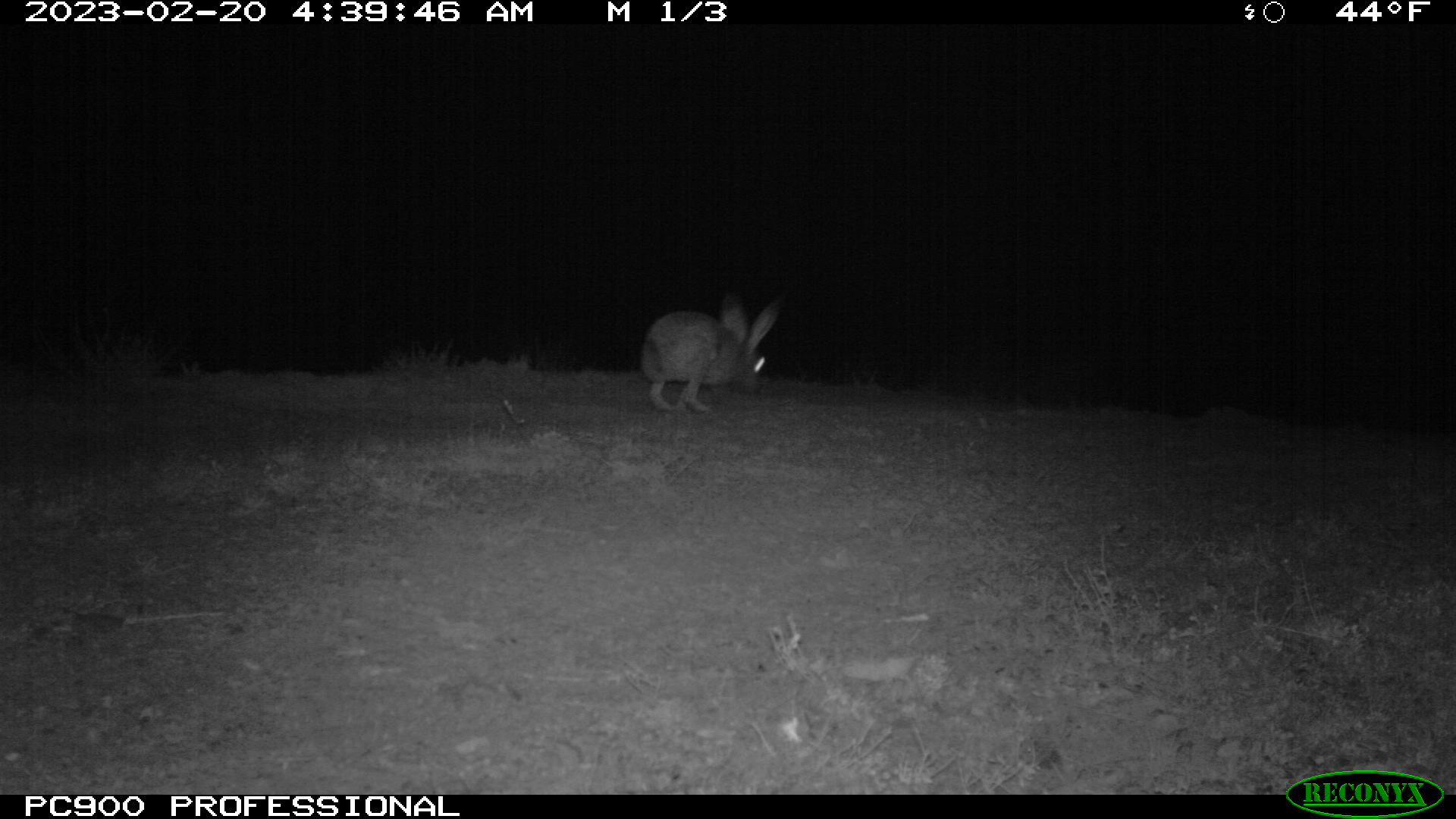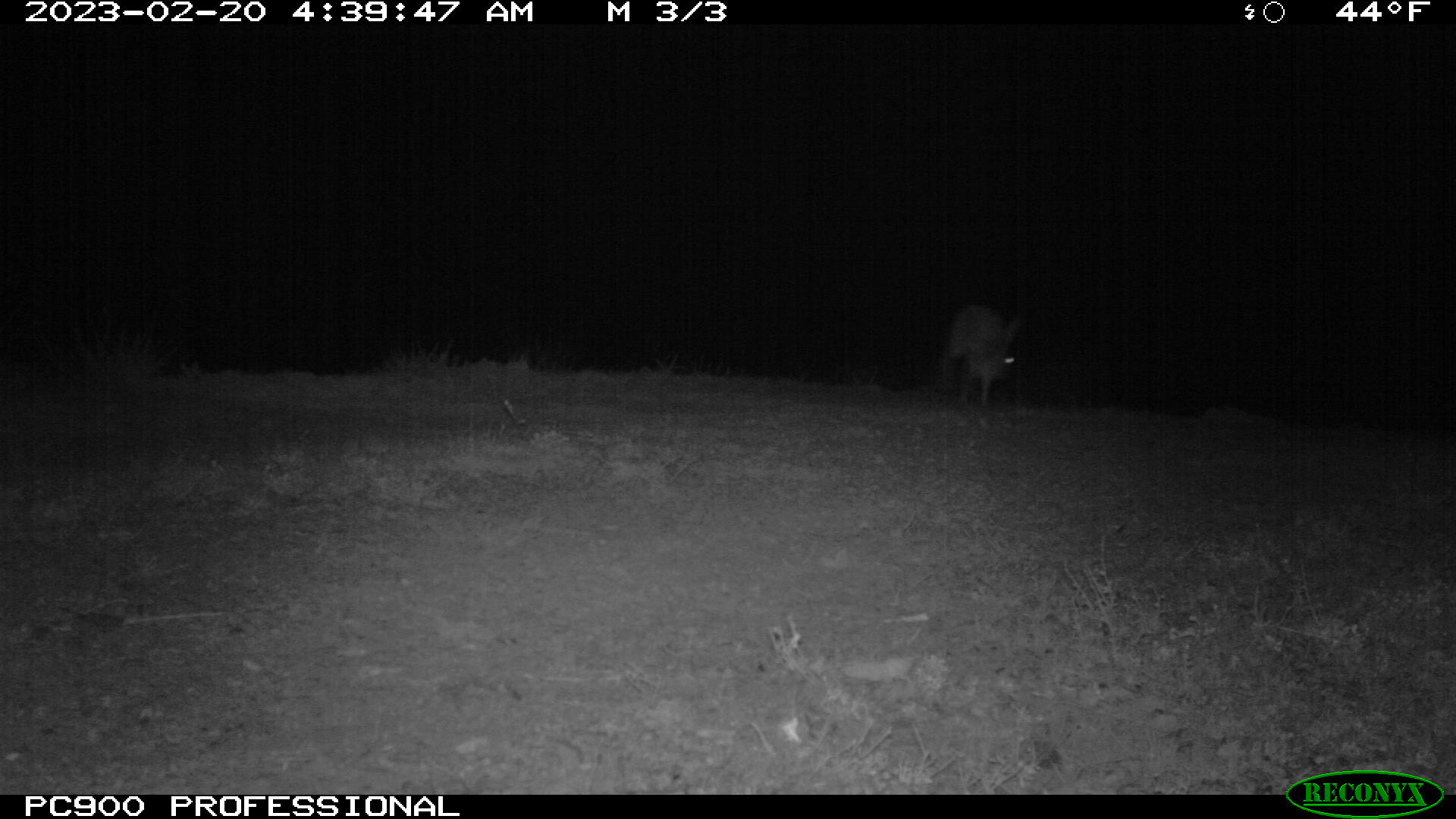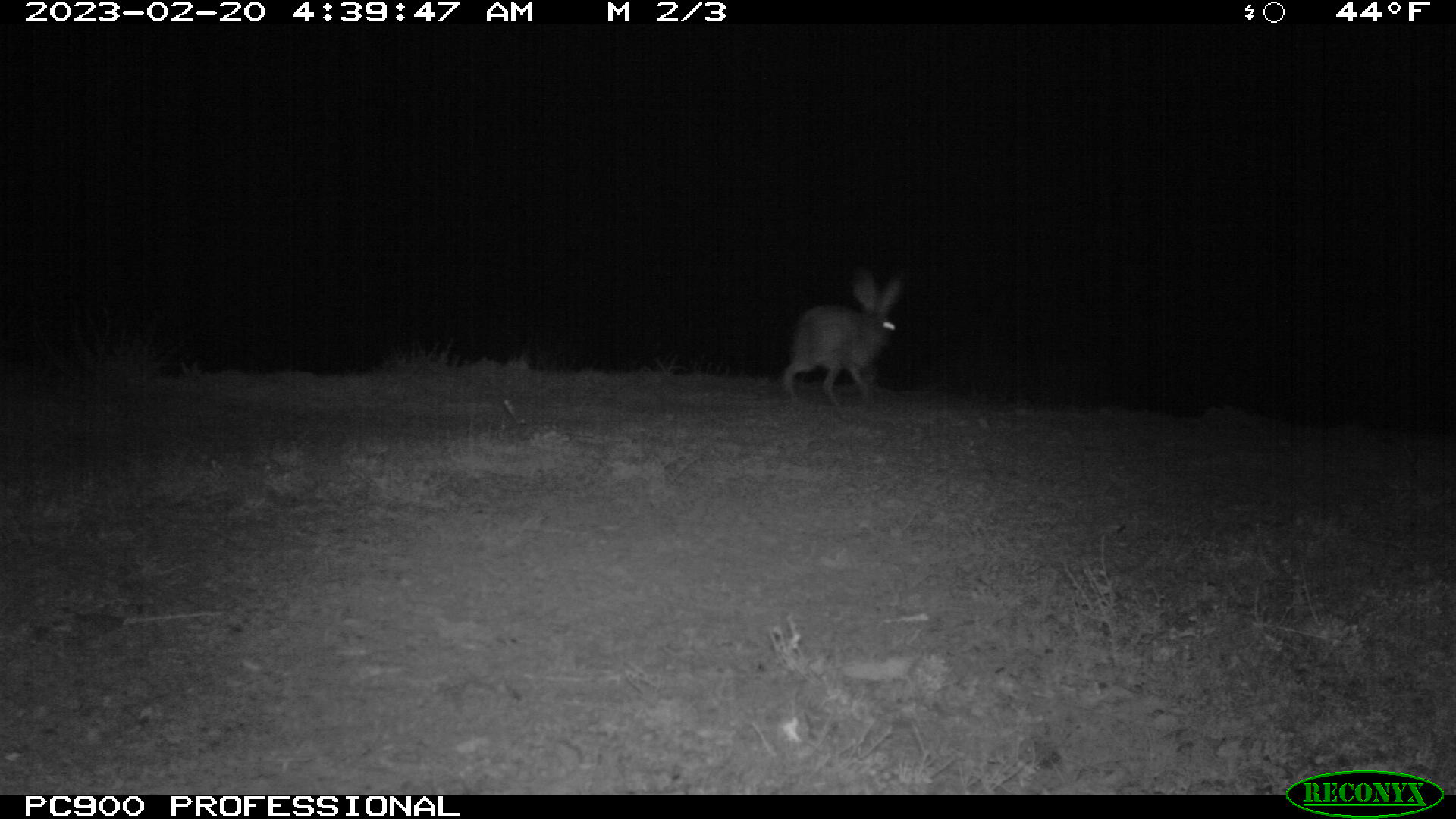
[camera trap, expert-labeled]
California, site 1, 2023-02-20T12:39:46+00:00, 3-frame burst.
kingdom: Animalia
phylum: Chordata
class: Mammalia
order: Lagomorpha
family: Leporidae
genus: Lepus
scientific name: Lepus californicus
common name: black-tailed jackrabbit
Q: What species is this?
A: Black-tailed jackrabbit (Lepus californicus).